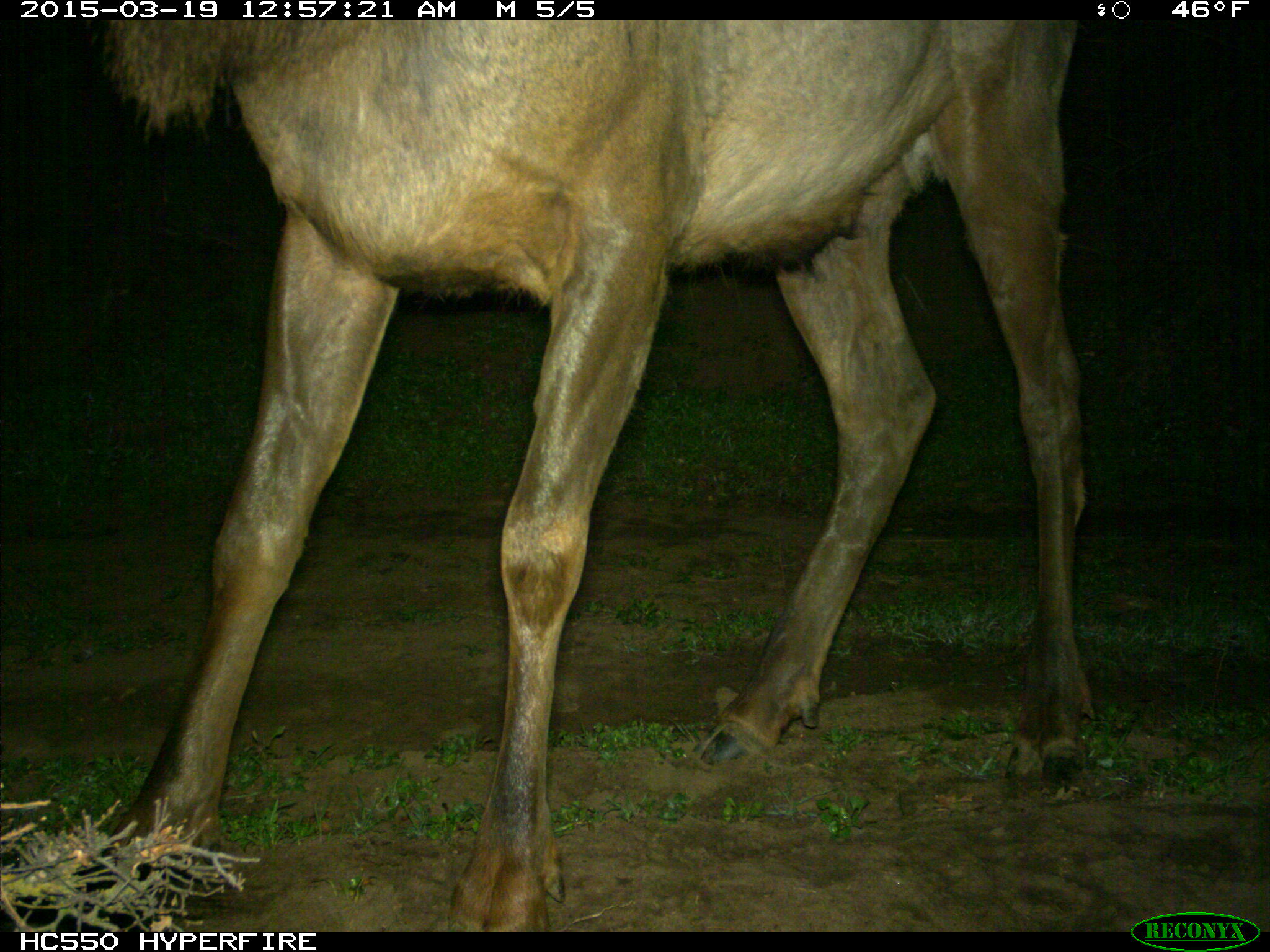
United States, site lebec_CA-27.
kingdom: Animalia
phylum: Chordata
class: Mammalia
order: Artiodactyla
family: Cervidae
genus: Cervus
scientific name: Cervus canadensis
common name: elk